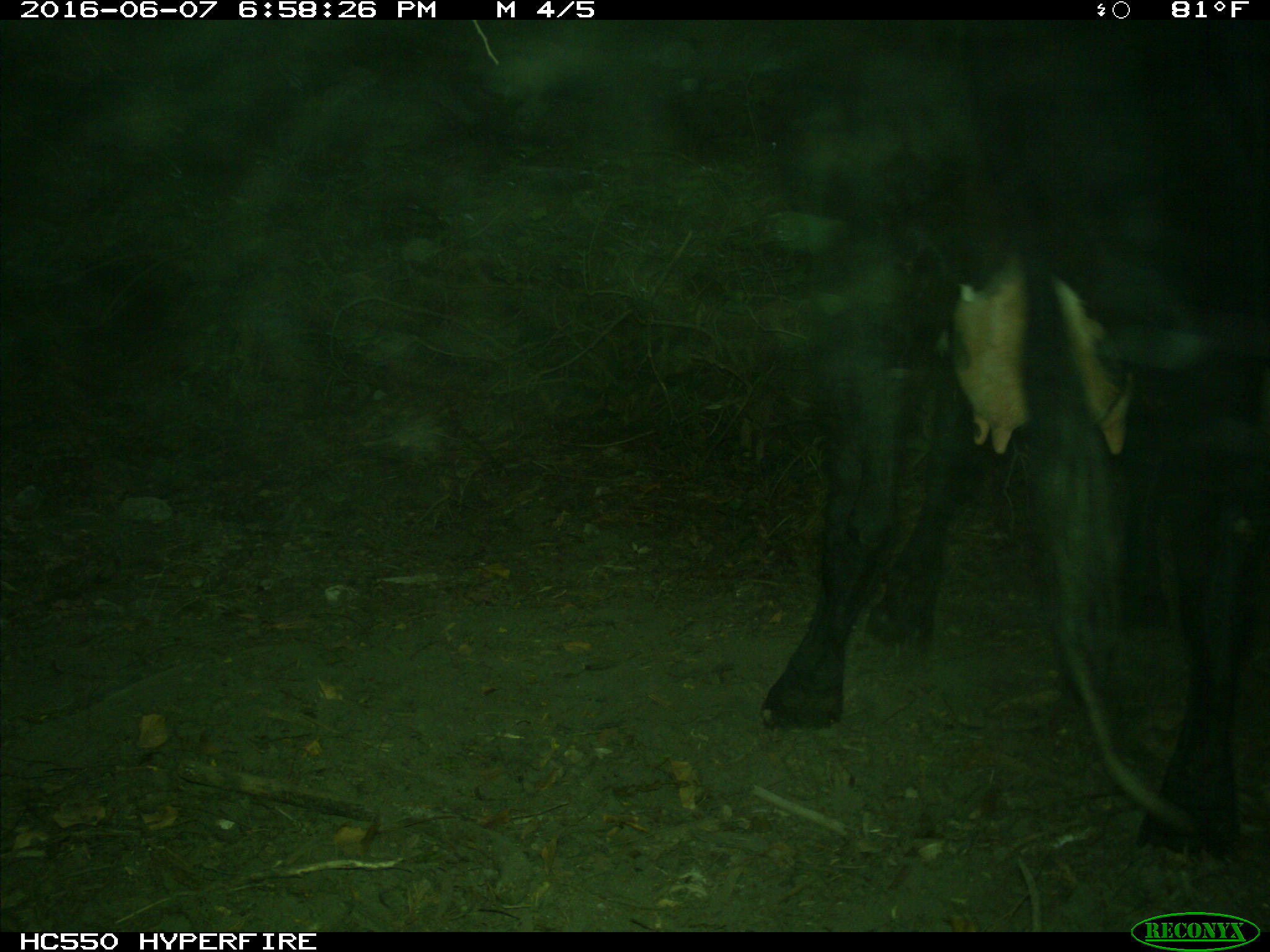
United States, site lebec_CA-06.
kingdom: Animalia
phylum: Chordata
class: Mammalia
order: Artiodactyla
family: Bovidae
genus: Bos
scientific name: Bos taurus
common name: domestic cow